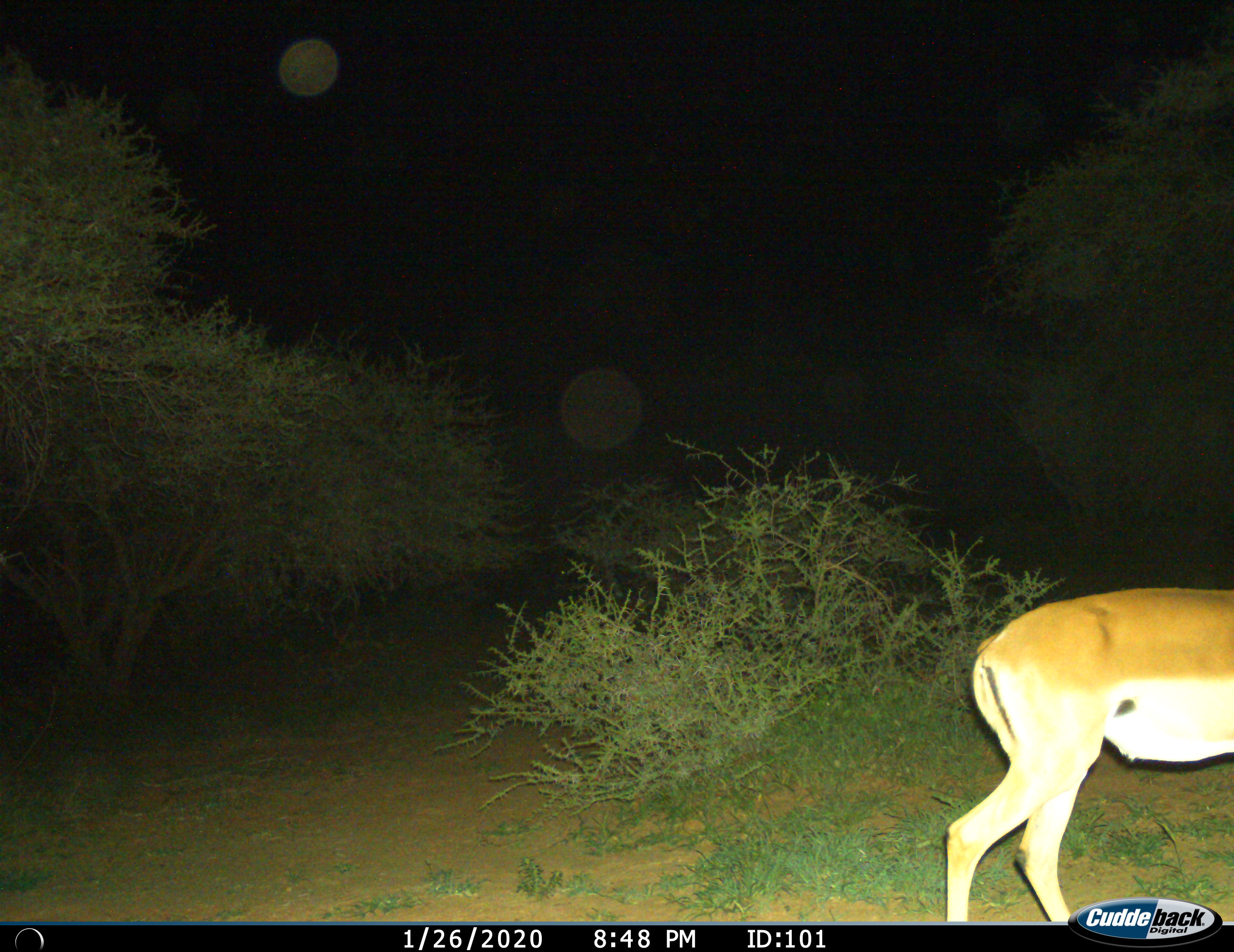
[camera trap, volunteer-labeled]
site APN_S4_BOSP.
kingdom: Animalia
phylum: Chordata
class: Mammalia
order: Artiodactyla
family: Bovidae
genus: Aepyceros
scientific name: Aepyceros melampus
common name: impala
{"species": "impala (Aepyceros melampus)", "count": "1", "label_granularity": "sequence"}